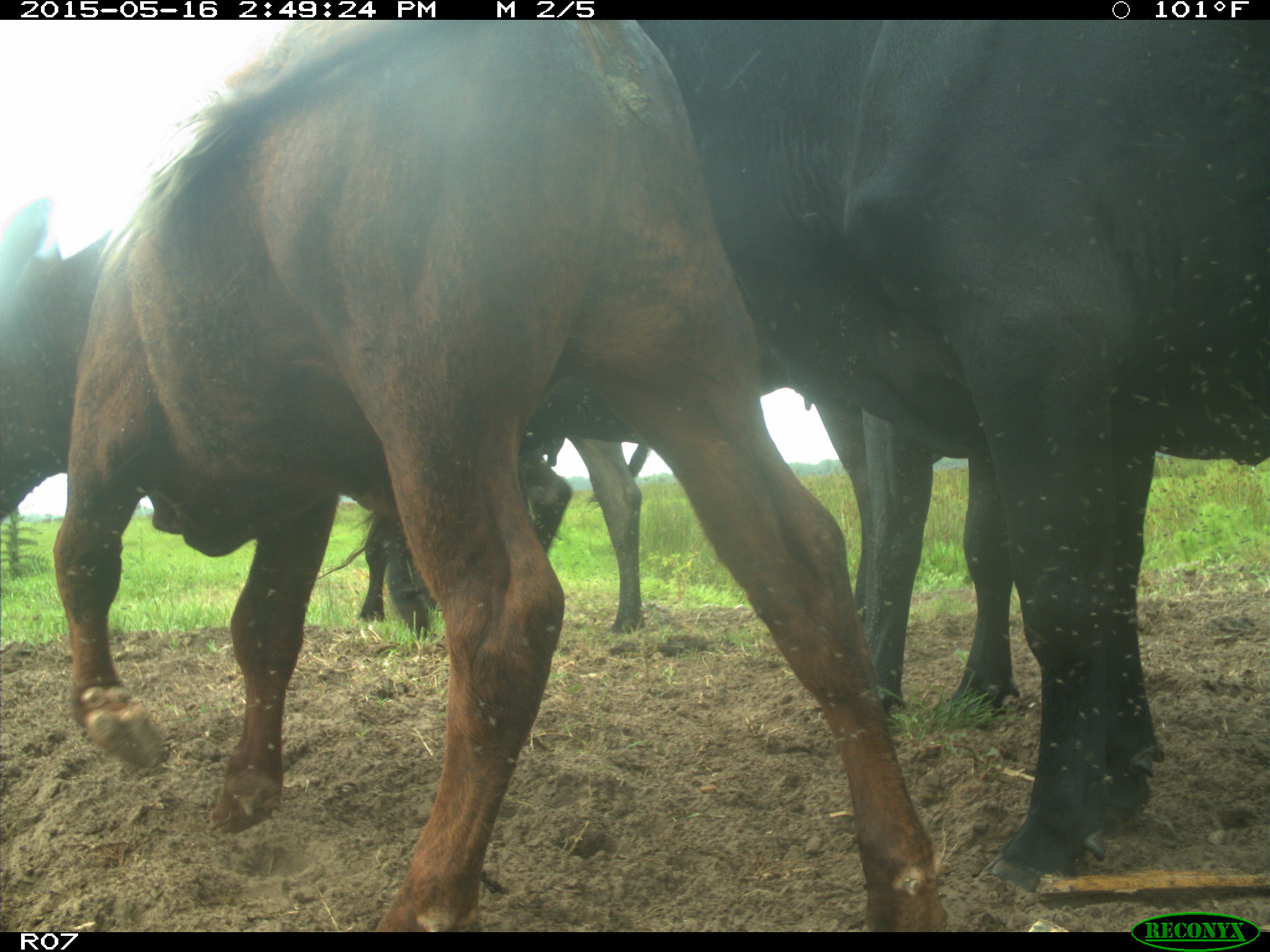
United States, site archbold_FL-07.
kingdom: Animalia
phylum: Chordata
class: Mammalia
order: Artiodactyla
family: Bovidae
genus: Bos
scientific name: Bos taurus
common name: domestic cow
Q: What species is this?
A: Bos taurus (domestic cow).